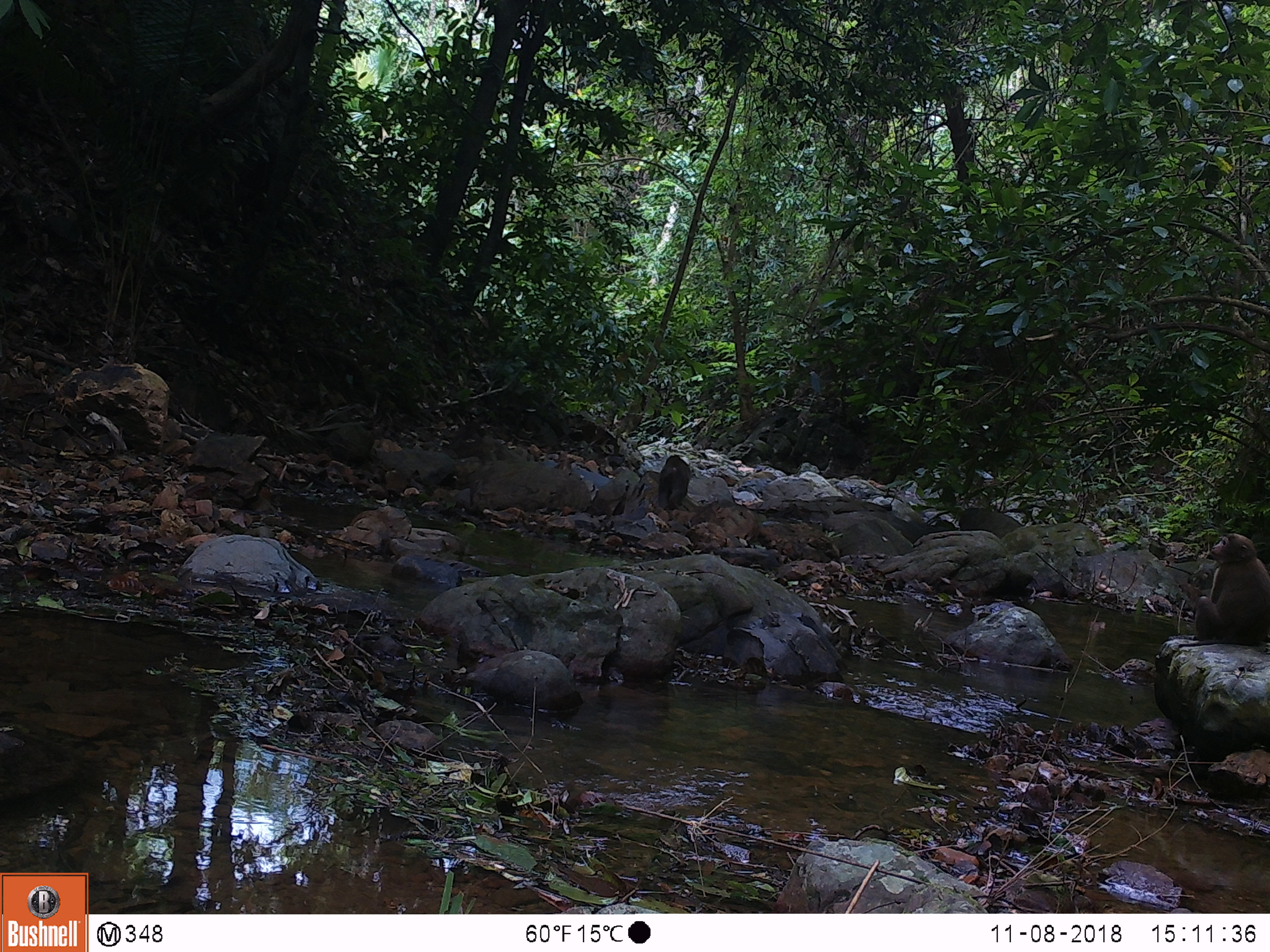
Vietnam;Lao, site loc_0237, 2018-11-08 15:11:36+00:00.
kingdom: Animalia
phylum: Chordata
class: Mammalia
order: Primates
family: Cercopithecidae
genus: Macaca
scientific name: Macaca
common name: macaques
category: assam or rhesus macaque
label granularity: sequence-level